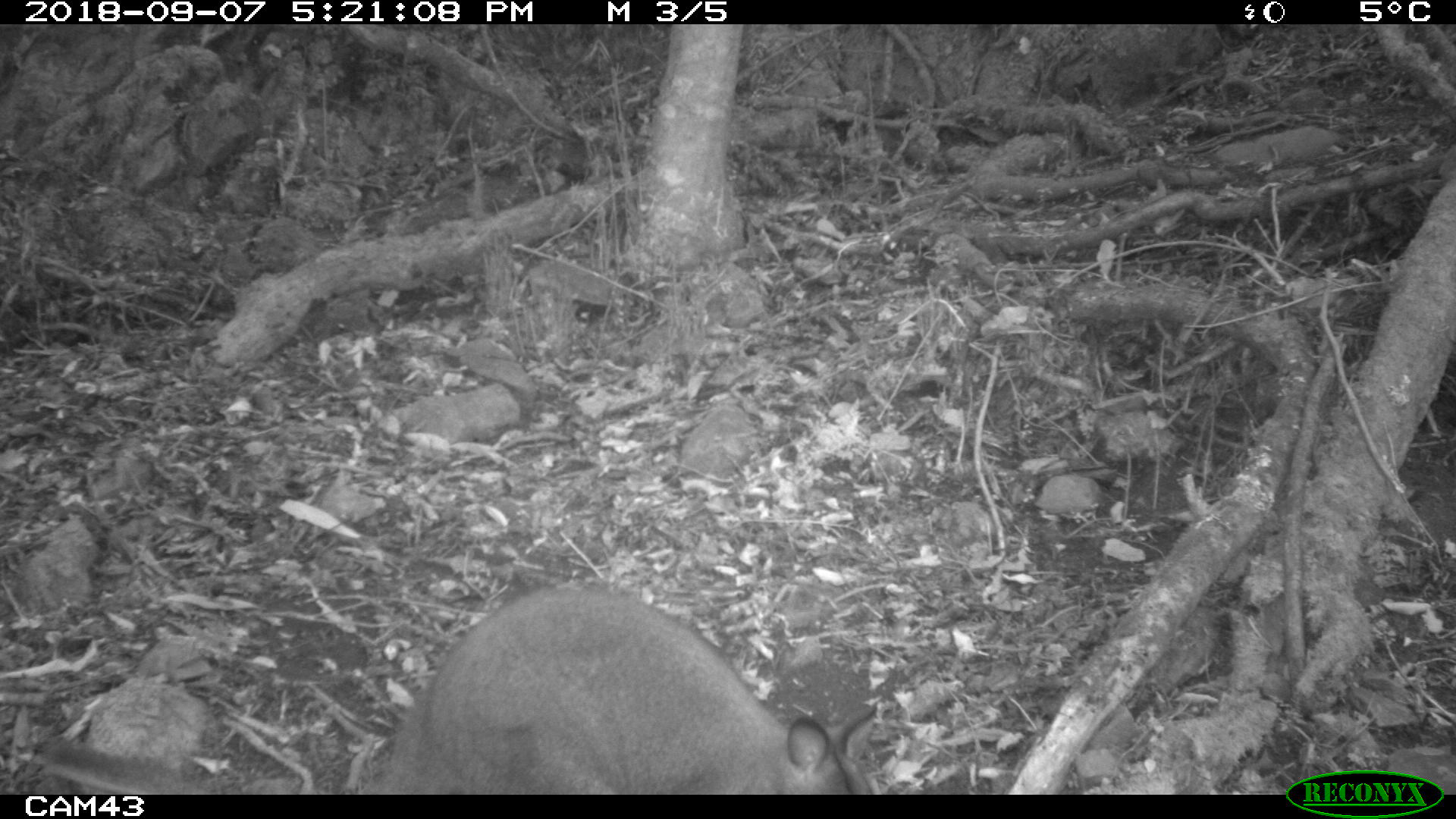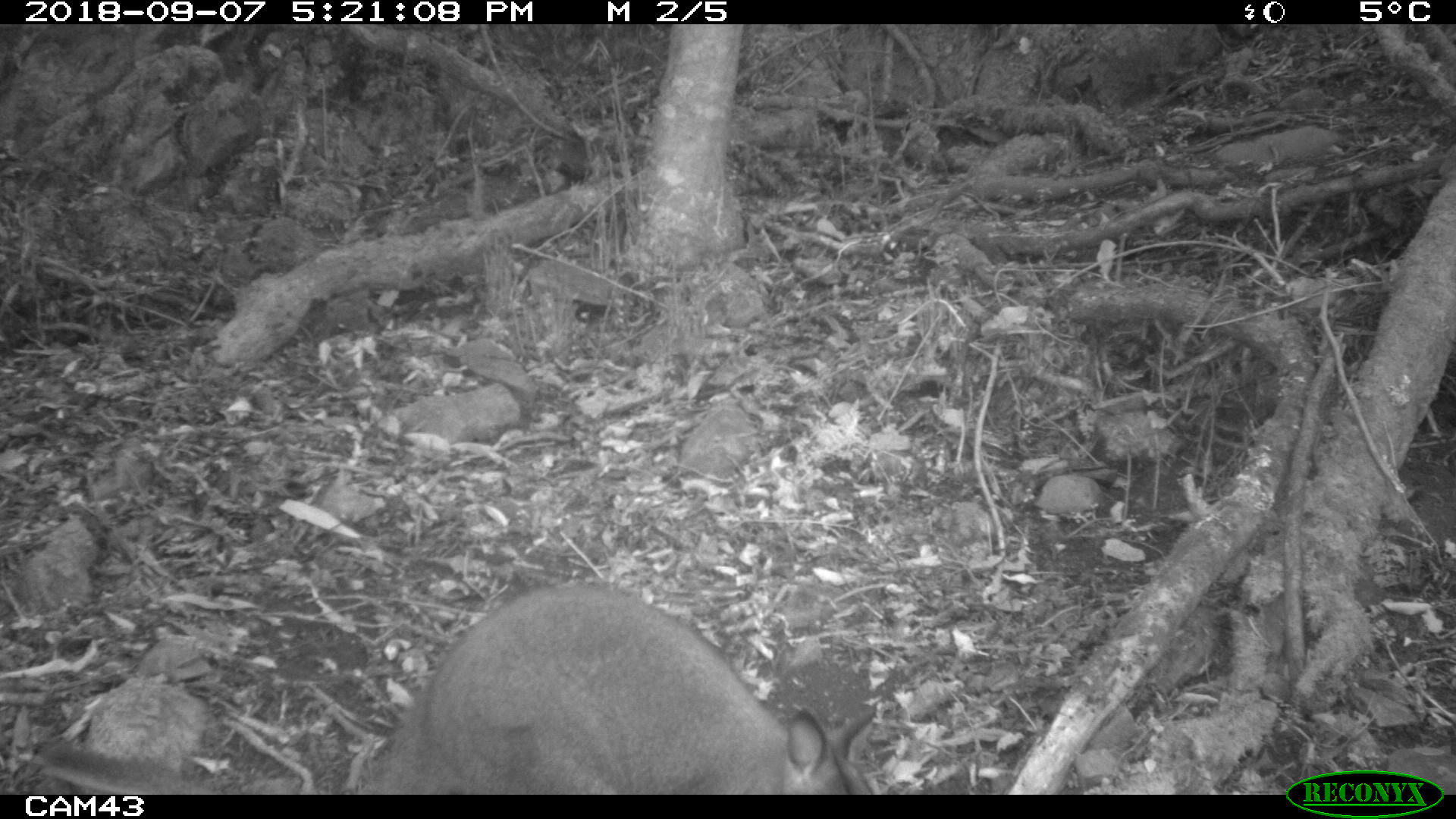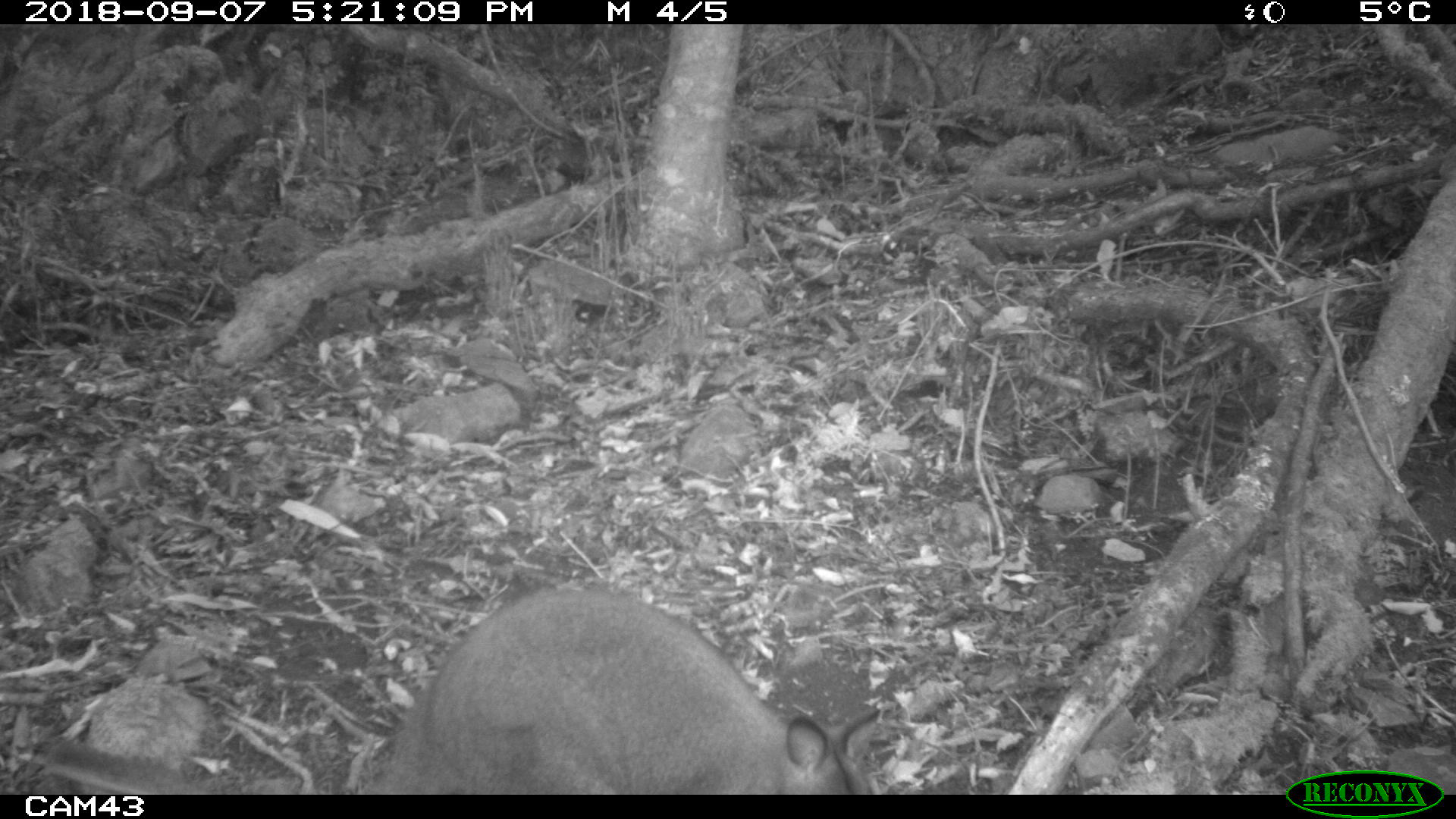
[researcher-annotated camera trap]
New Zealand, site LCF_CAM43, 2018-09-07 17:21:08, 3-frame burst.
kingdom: Animalia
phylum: Chordata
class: Mammalia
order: Diprotodontia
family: Macropodidae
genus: Notamacropus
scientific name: Notamacropus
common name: wallaby